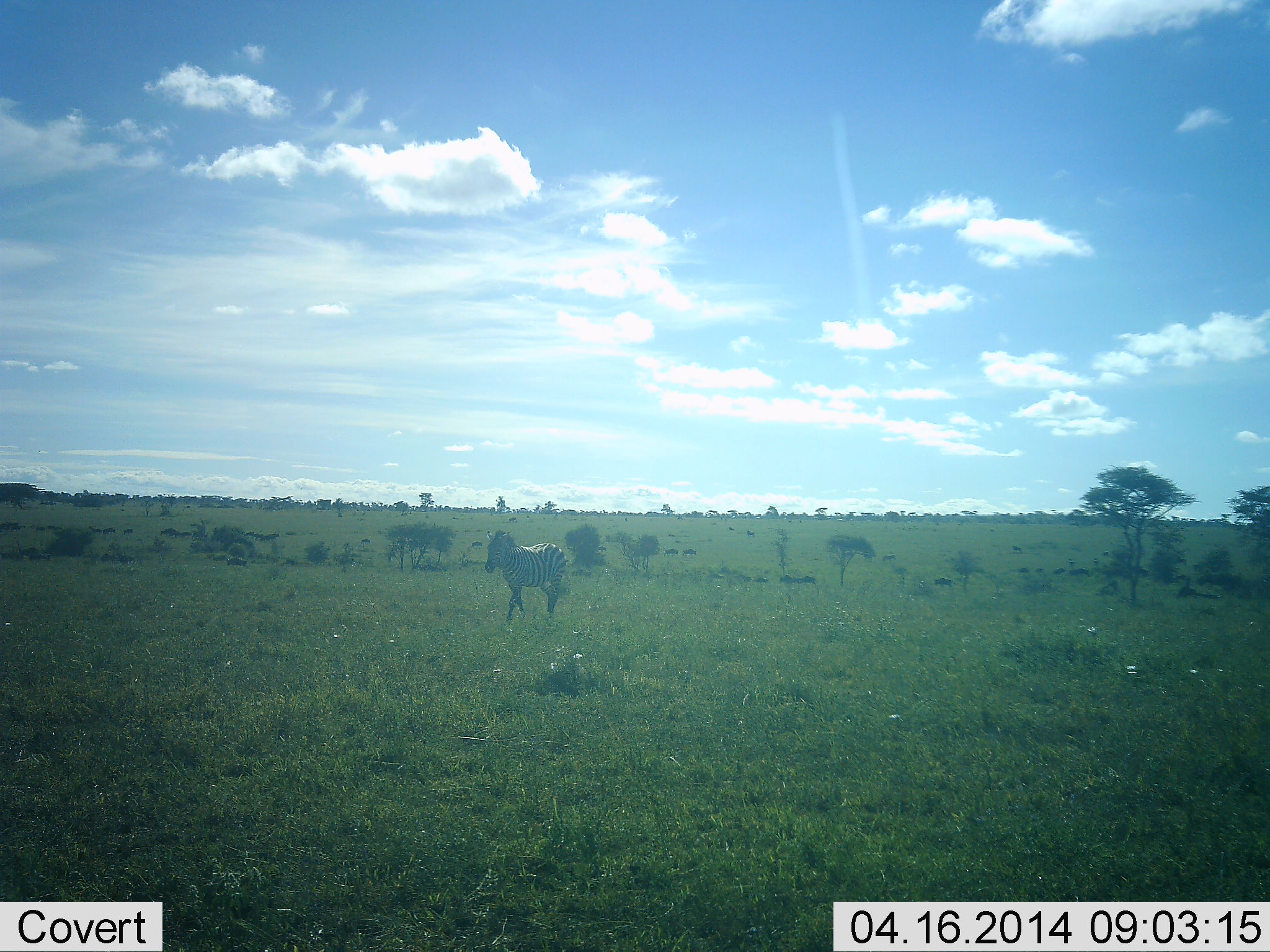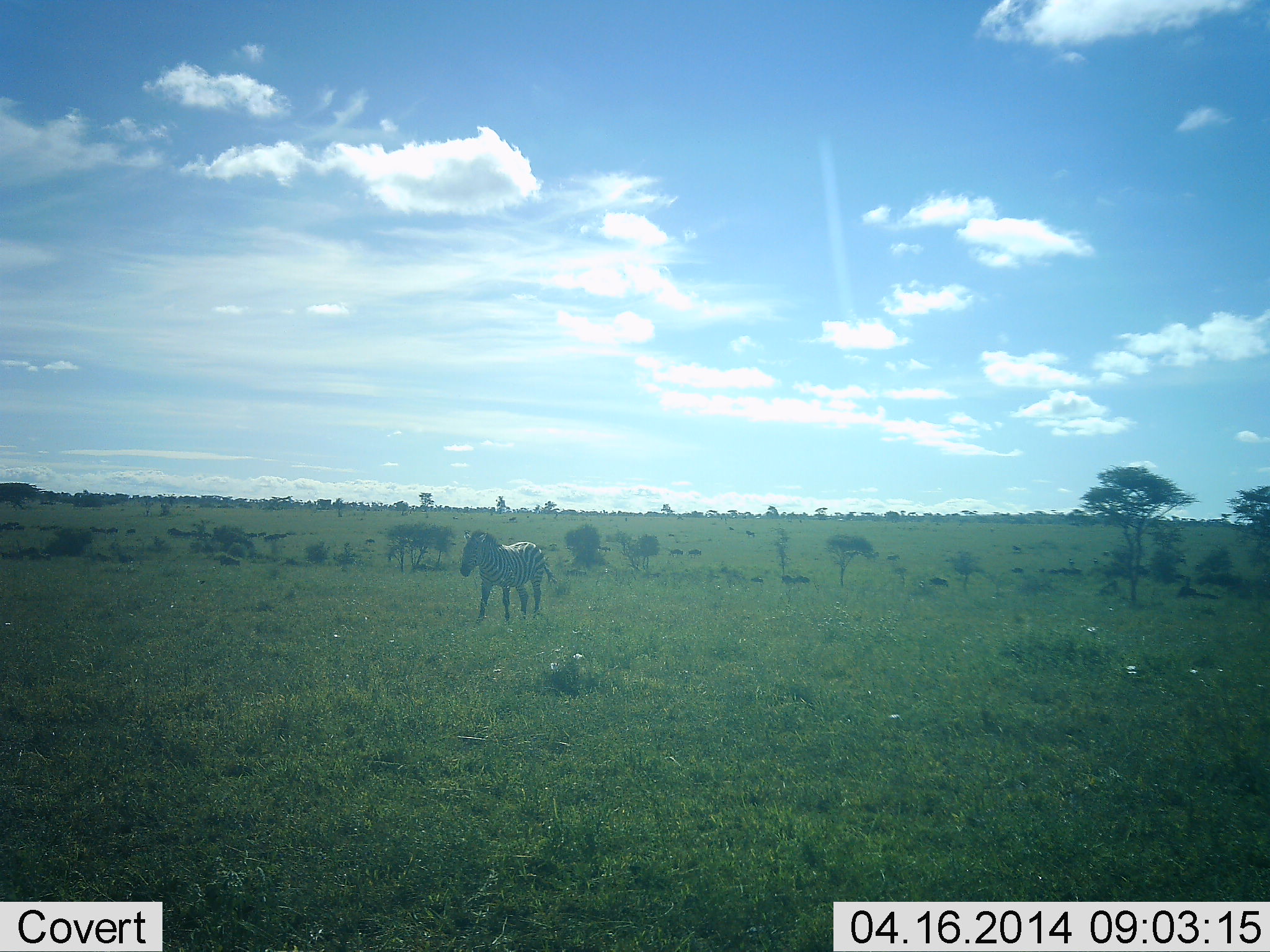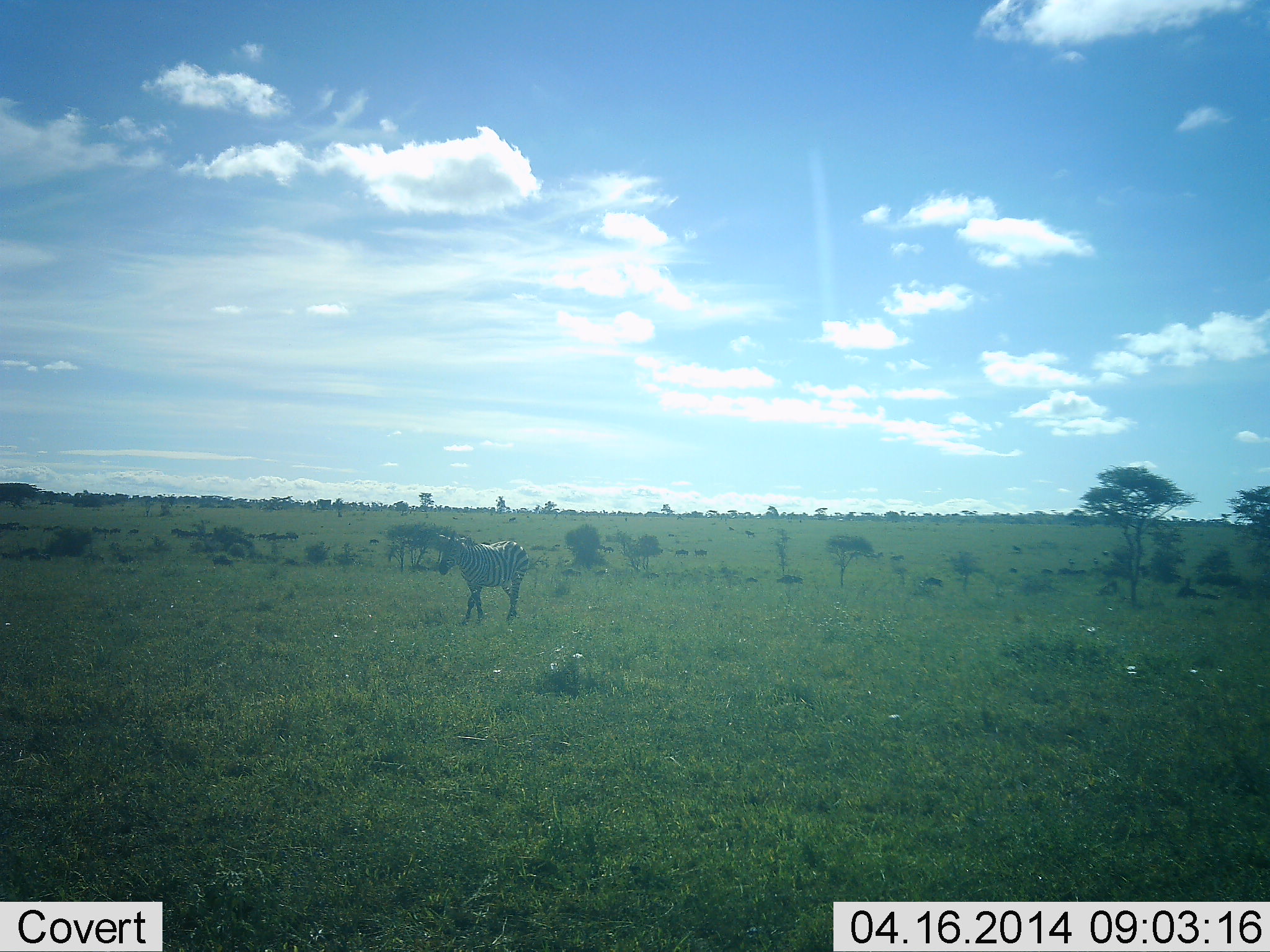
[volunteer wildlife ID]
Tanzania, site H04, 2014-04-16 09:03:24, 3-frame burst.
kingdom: Animalia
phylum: Chordata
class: Mammalia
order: Perissodactyla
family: Equidae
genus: Equus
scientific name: Equus quagga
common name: plains zebra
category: zebra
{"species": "zebra (plains zebra) (Equus quagga)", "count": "1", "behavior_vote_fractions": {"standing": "0%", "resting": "0%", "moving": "100%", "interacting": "0%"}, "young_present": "0%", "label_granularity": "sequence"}